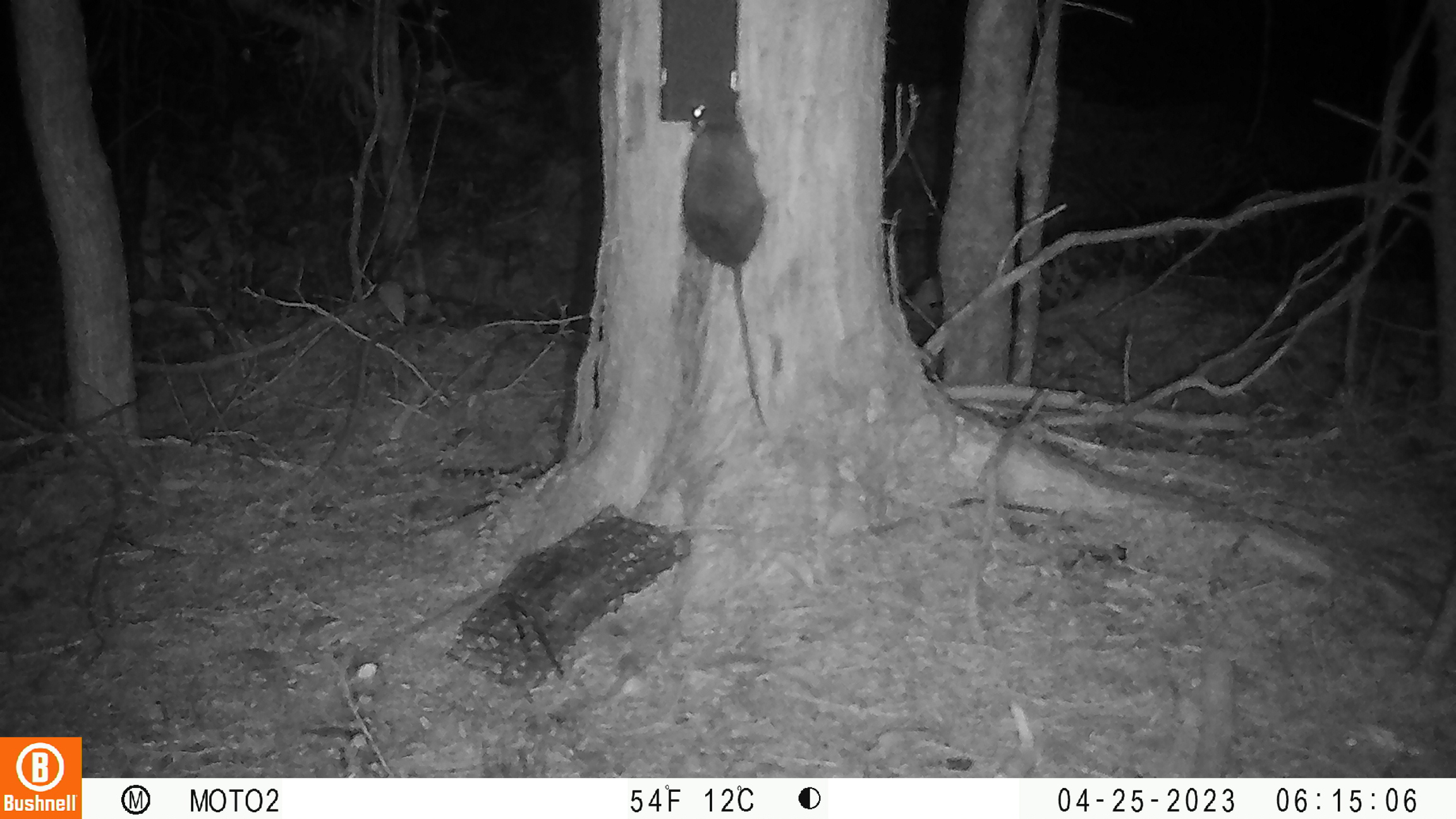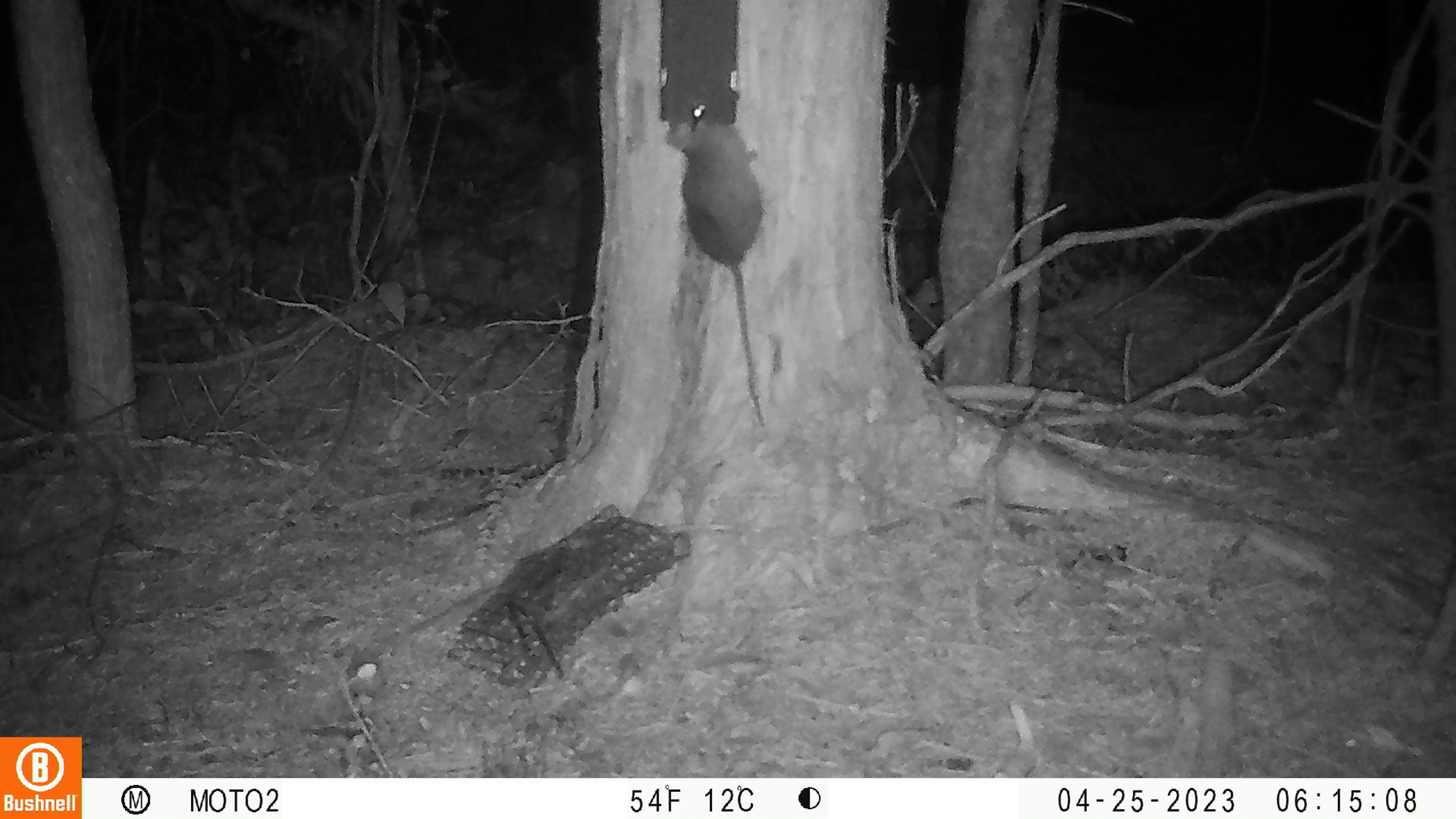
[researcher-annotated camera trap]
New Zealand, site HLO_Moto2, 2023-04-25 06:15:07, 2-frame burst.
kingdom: Animalia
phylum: Chordata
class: Mammalia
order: Rodentia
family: Muridae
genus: Rattus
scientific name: Rattus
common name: rat